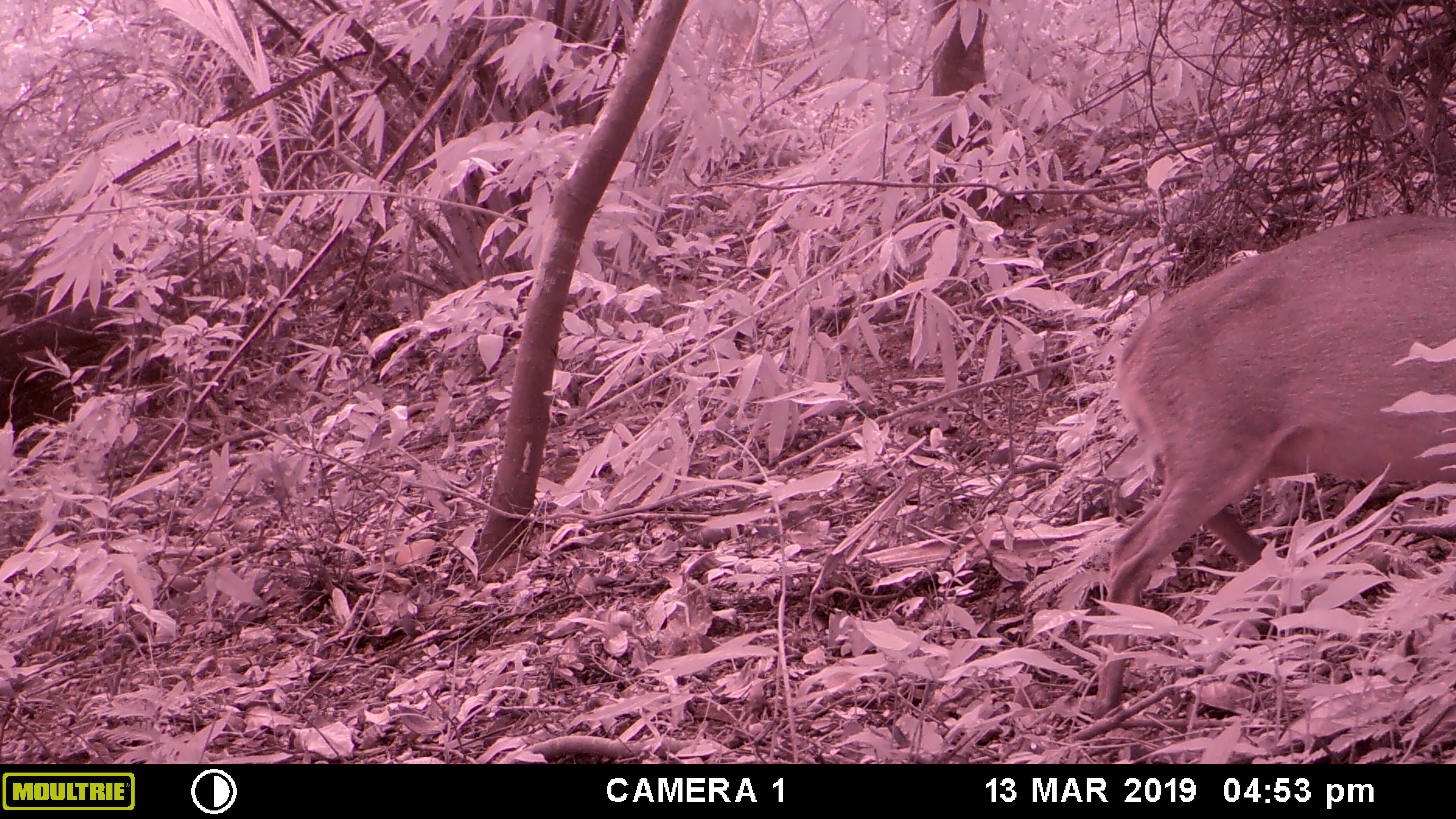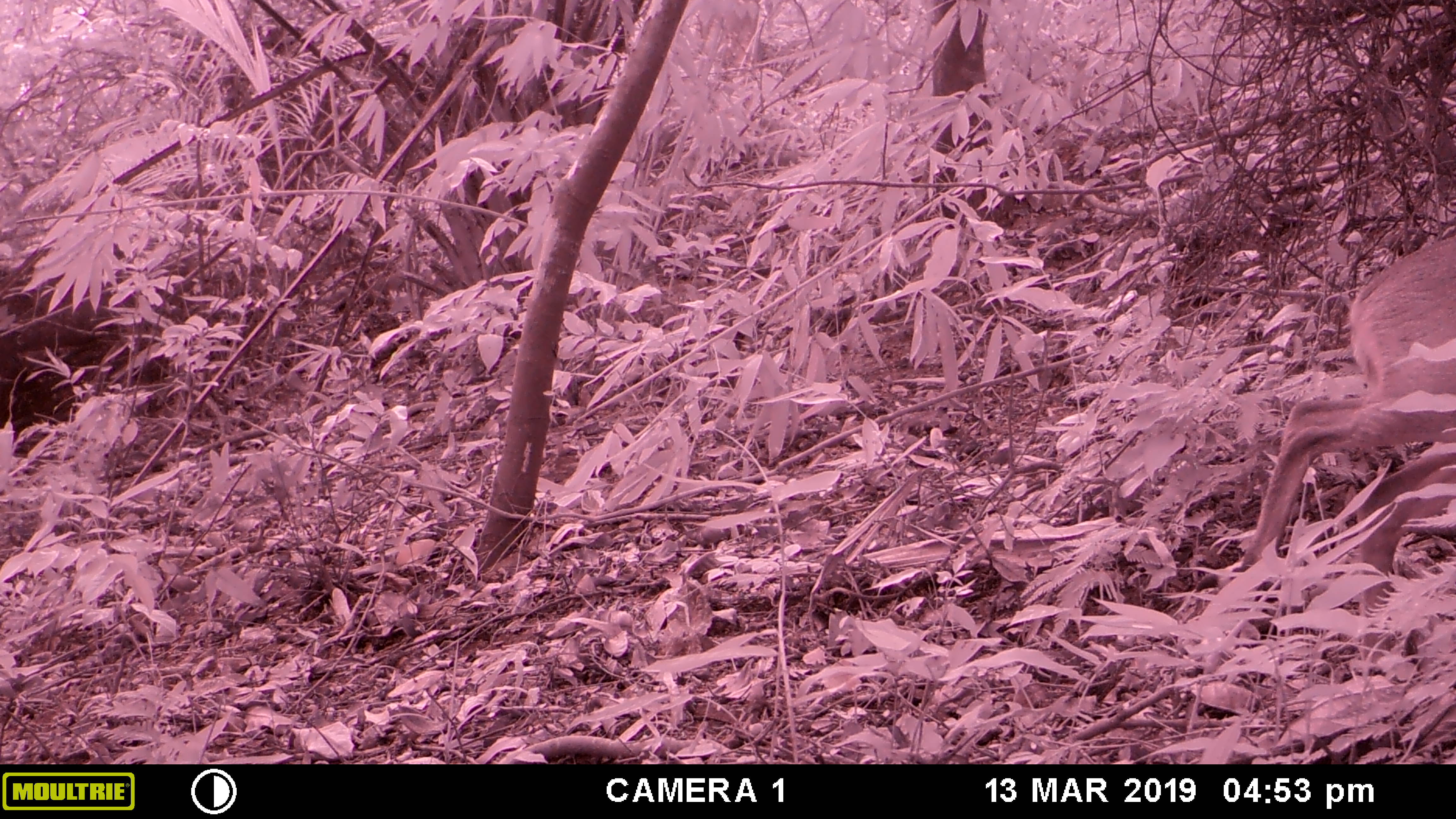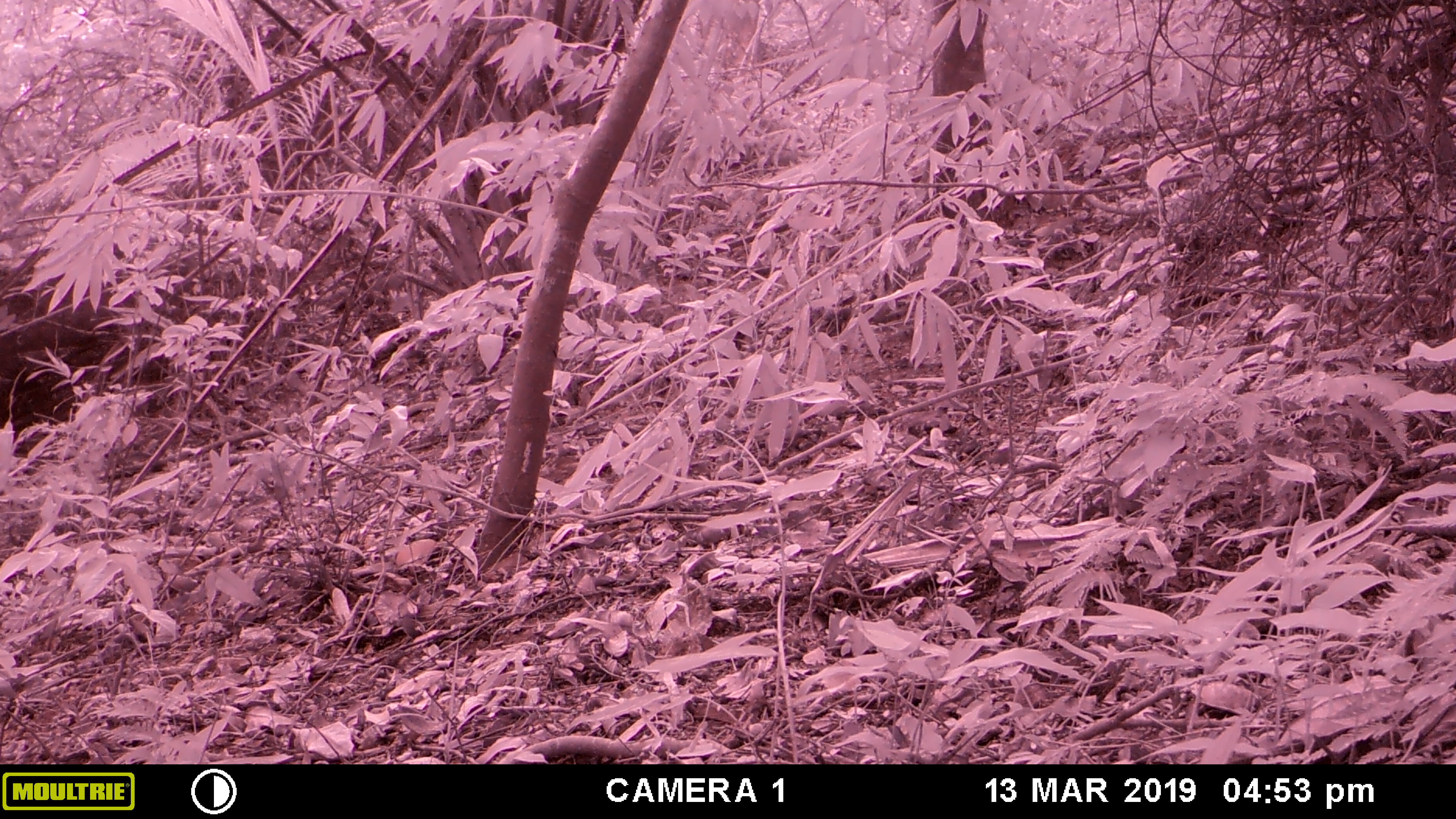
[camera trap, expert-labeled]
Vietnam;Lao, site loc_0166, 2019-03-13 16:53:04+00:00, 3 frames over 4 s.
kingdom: Animalia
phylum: Chordata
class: Mammalia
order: Artiodactyla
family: Cervidae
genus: Muntiacus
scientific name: Muntiacus vuquangensis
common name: large-antlered muntjac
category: large antlered muntjac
Large antlered muntjac (large-antlered muntjac) (Muntiacus vuquangensis). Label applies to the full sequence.